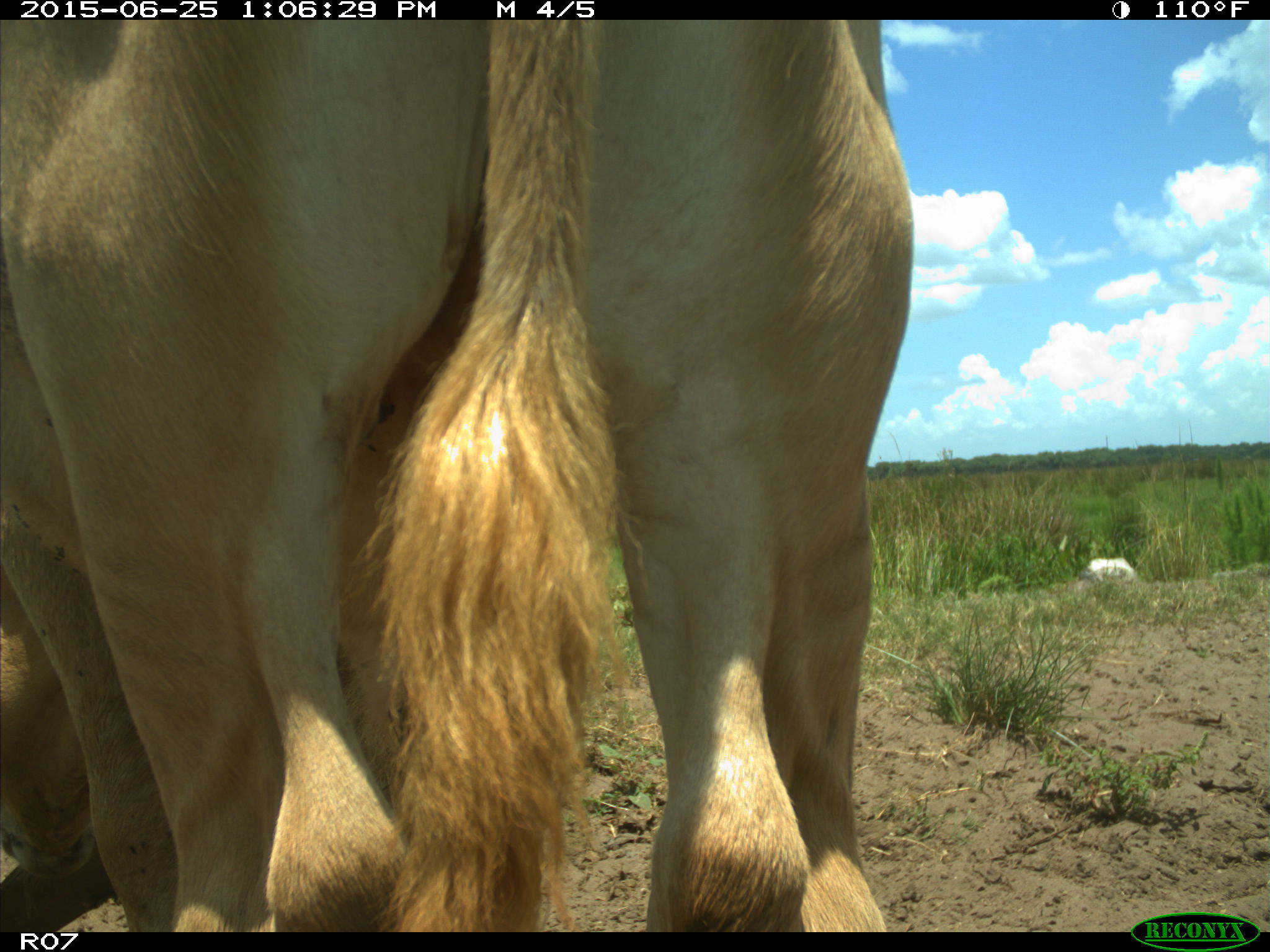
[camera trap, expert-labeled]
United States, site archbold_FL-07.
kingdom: Animalia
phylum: Chordata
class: Mammalia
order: Artiodactyla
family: Bovidae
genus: Bos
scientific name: Bos taurus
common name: domestic cow